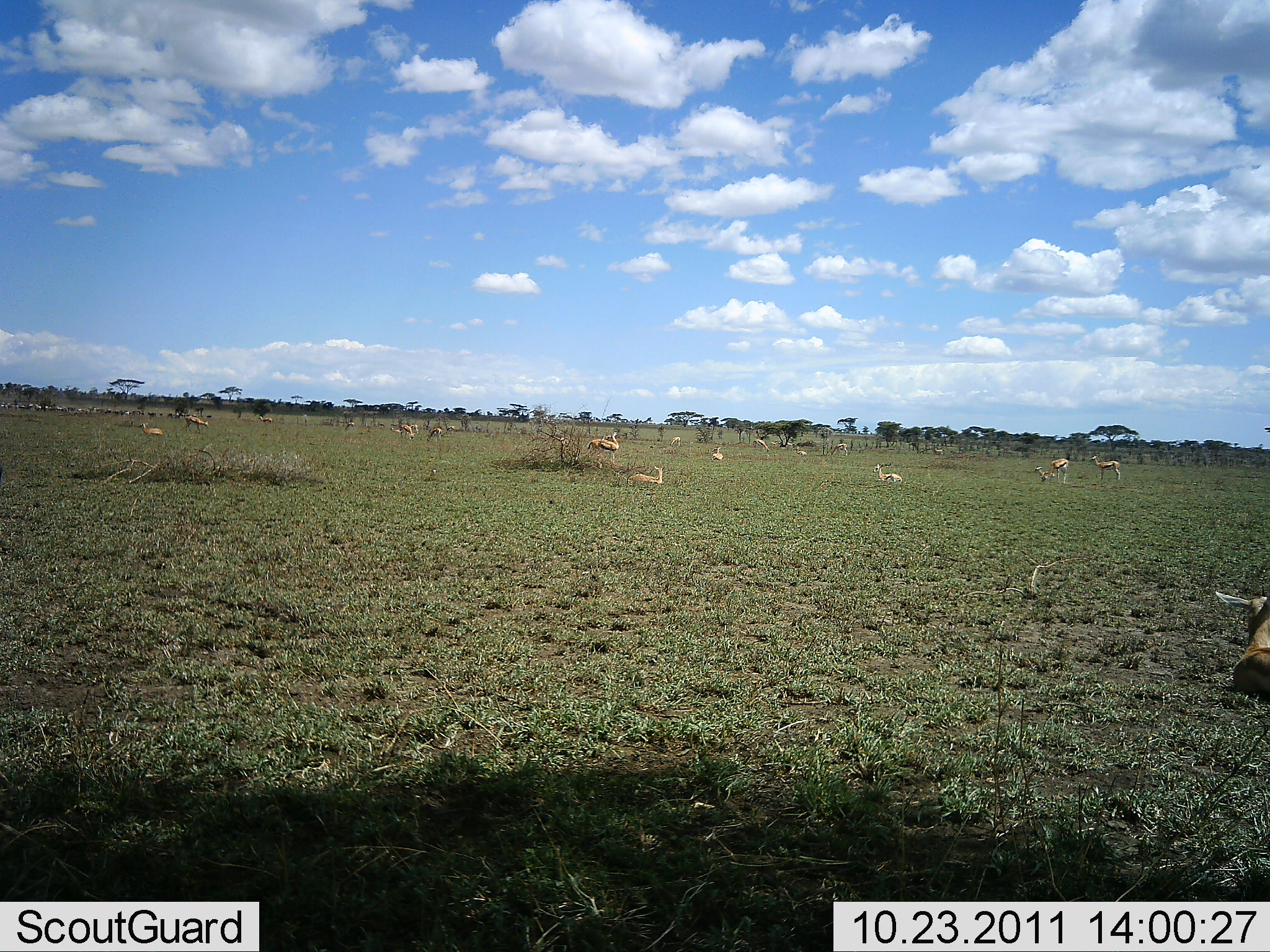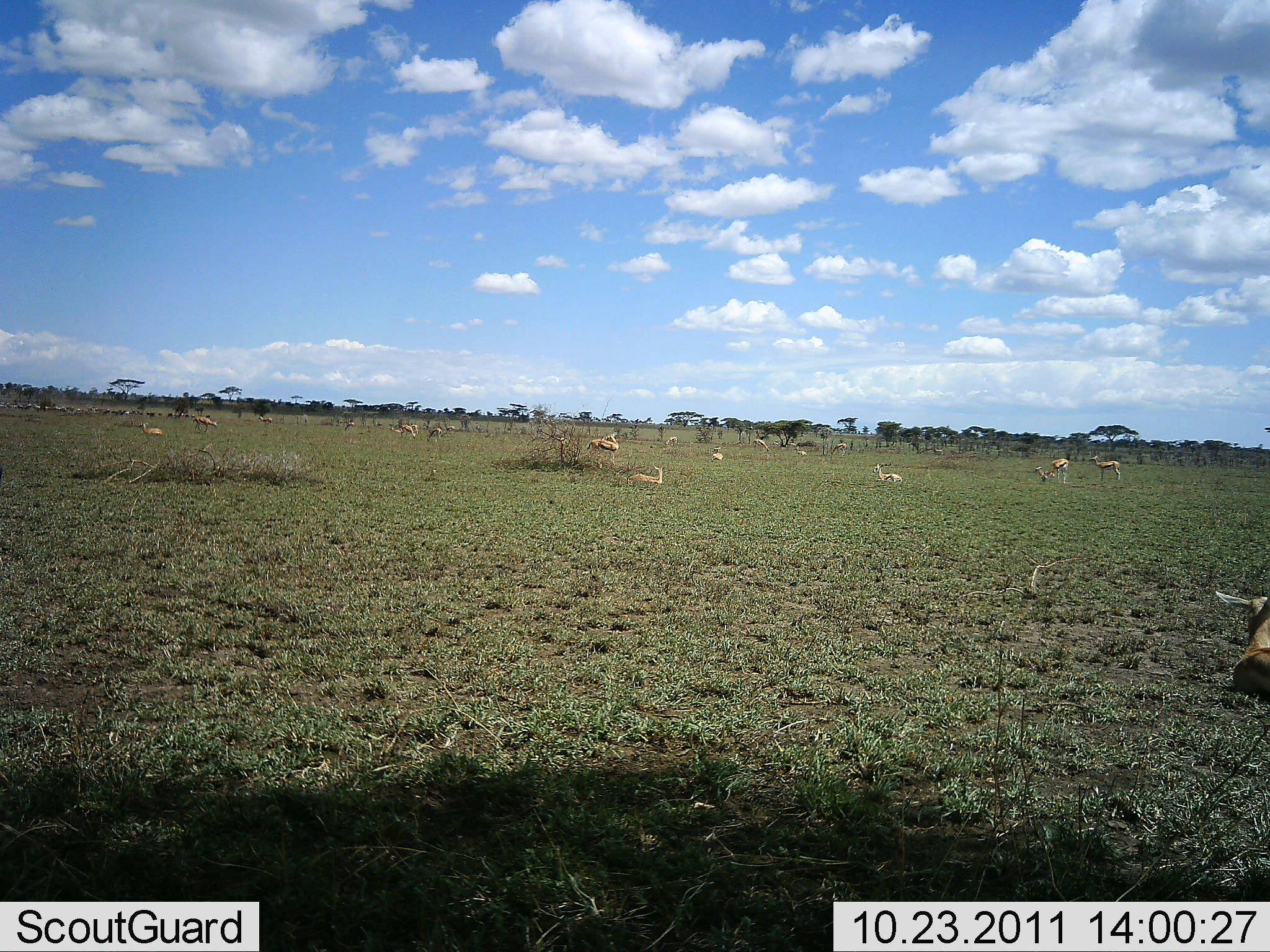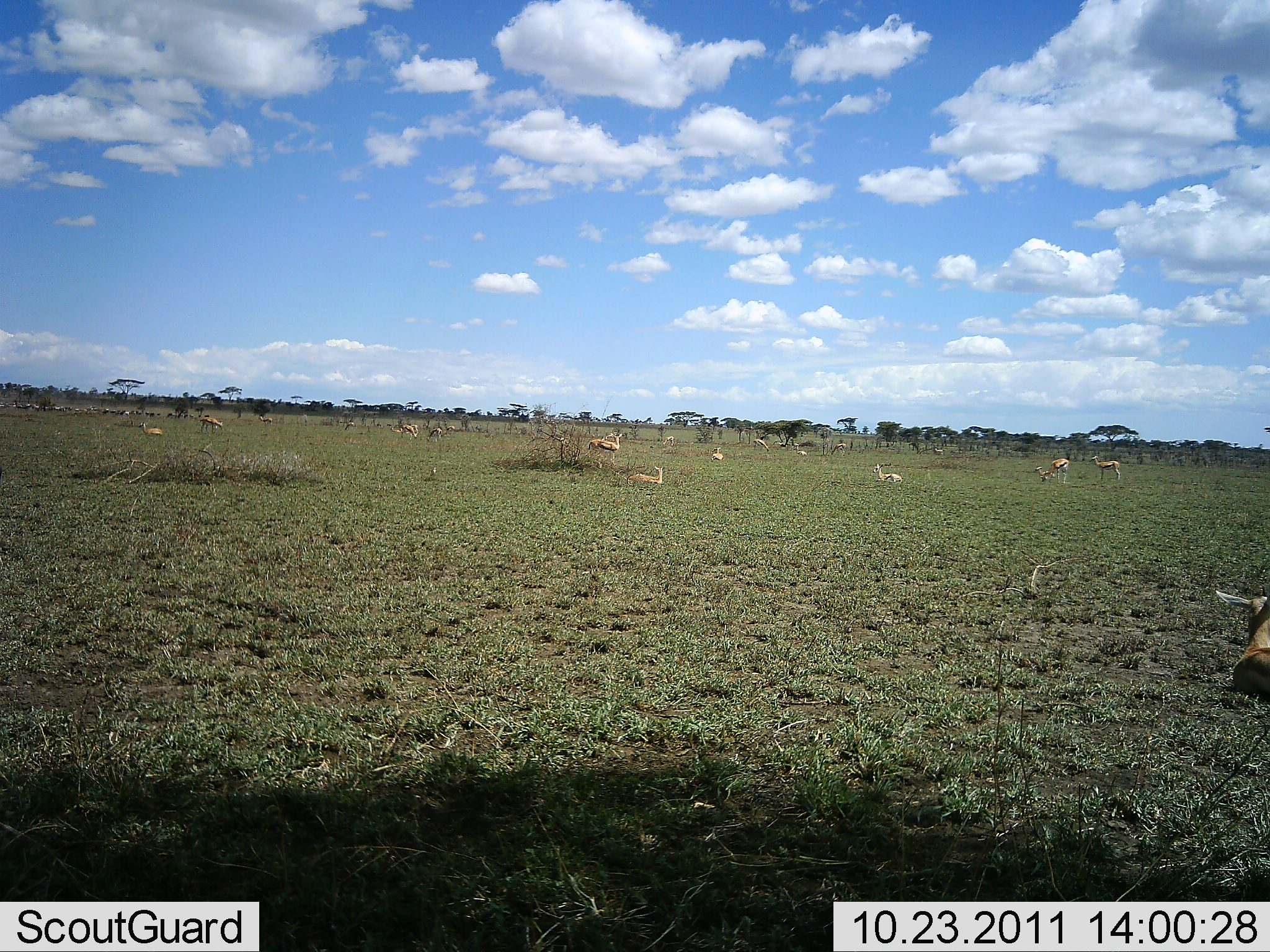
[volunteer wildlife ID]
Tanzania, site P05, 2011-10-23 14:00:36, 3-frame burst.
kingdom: Animalia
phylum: Chordata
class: Mammalia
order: Artiodactyla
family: Bovidae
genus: Eudorcas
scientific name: Eudorcas thomsonii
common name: thomson's gazelle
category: gazellethomsons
Gazellethomsons (thomson's gazelle) (Eudorcas thomsonii), count 11-50. Behavior (volunteer vote fractions): standing 40%, resting 90%, moving 10%, interacting 10%. Young present (vote fraction): 0%. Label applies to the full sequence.